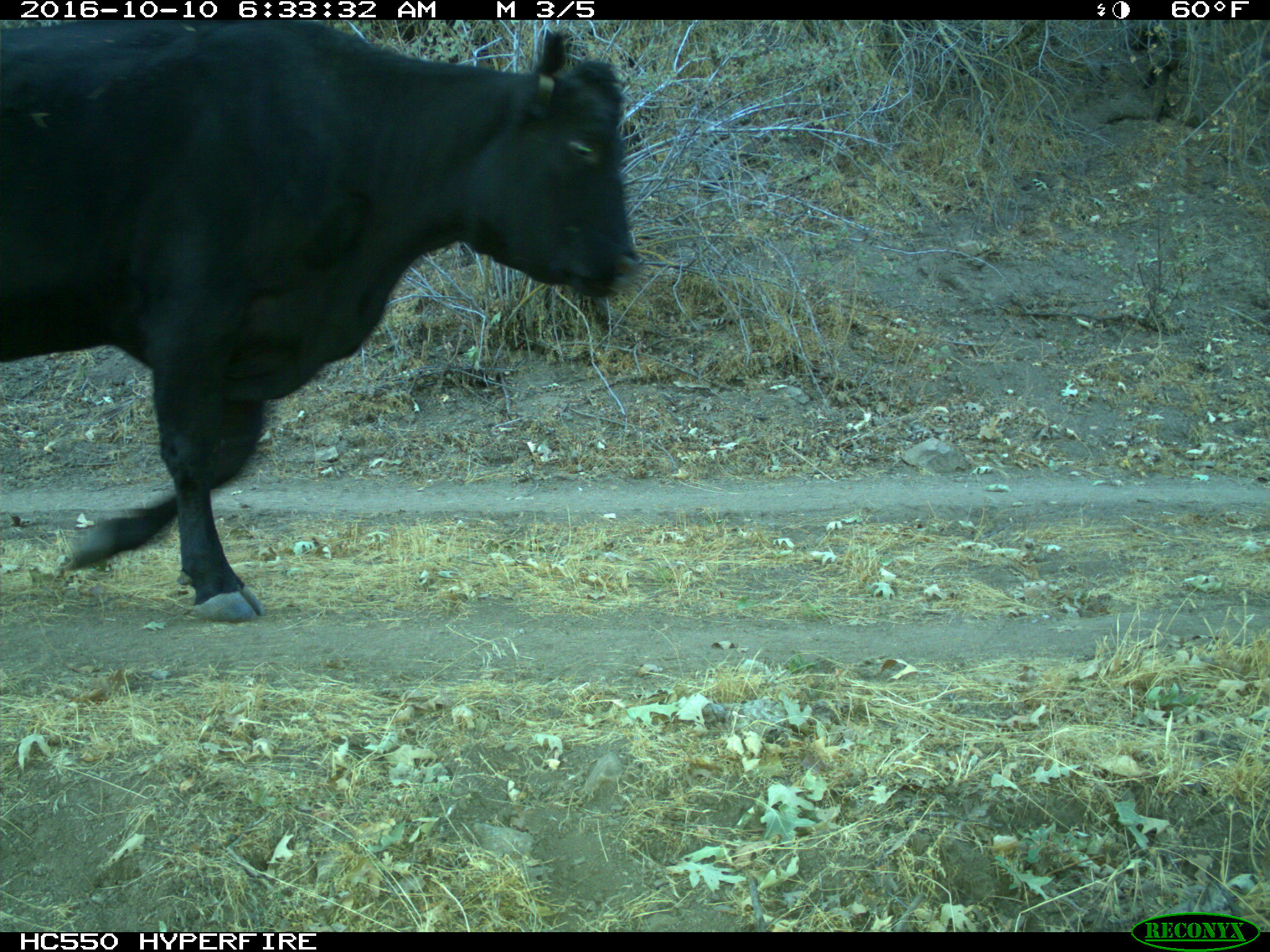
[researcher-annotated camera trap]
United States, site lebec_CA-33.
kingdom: Animalia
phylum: Chordata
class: Mammalia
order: Artiodactyla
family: Bovidae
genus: Bos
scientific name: Bos taurus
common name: domestic cow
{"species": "Bos taurus (domestic cow)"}